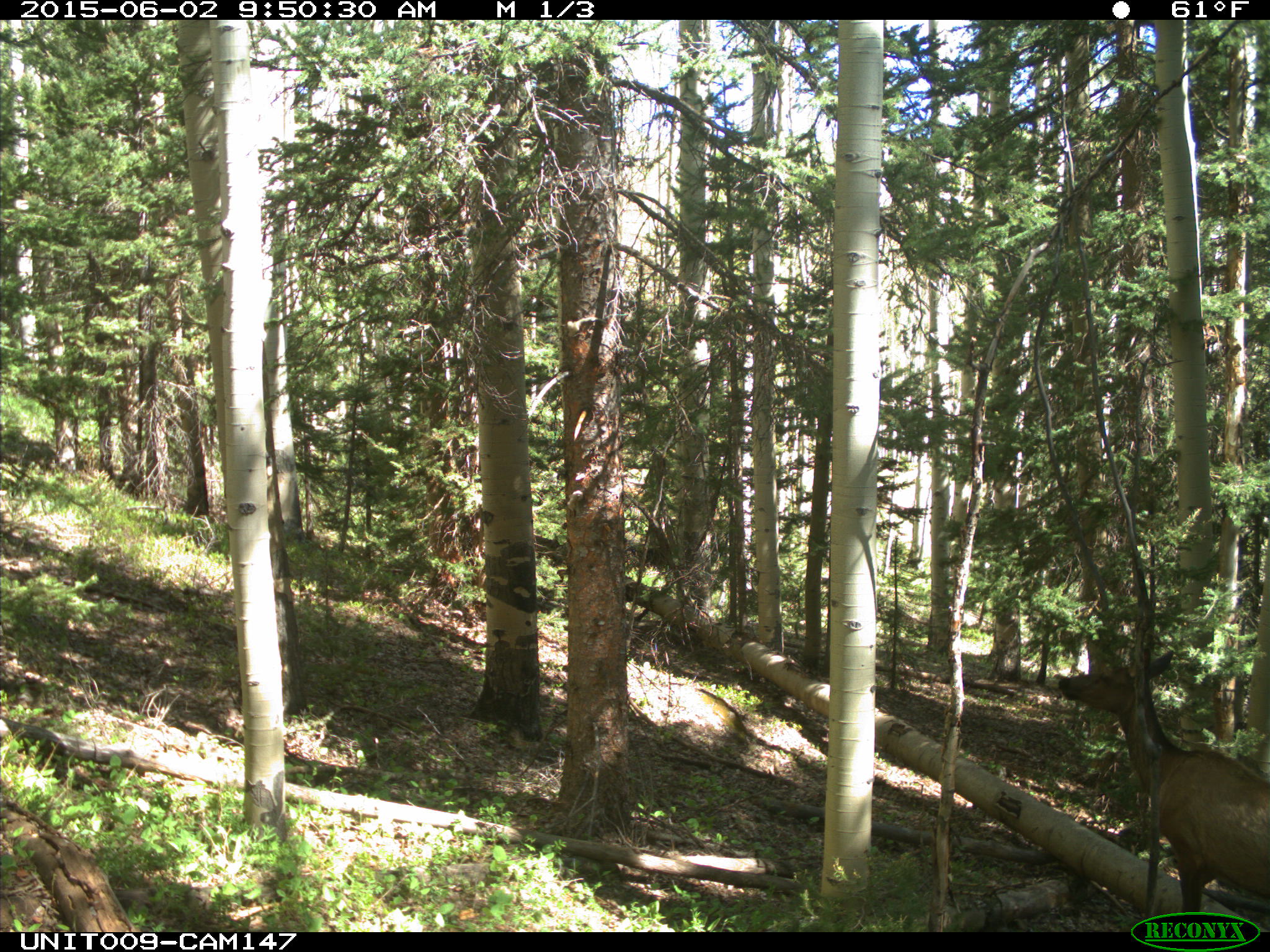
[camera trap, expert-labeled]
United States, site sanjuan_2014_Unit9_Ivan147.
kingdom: Animalia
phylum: Chordata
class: Mammalia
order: Artiodactyla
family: Cervidae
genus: Cervus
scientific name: Cervus elaphus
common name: red deer